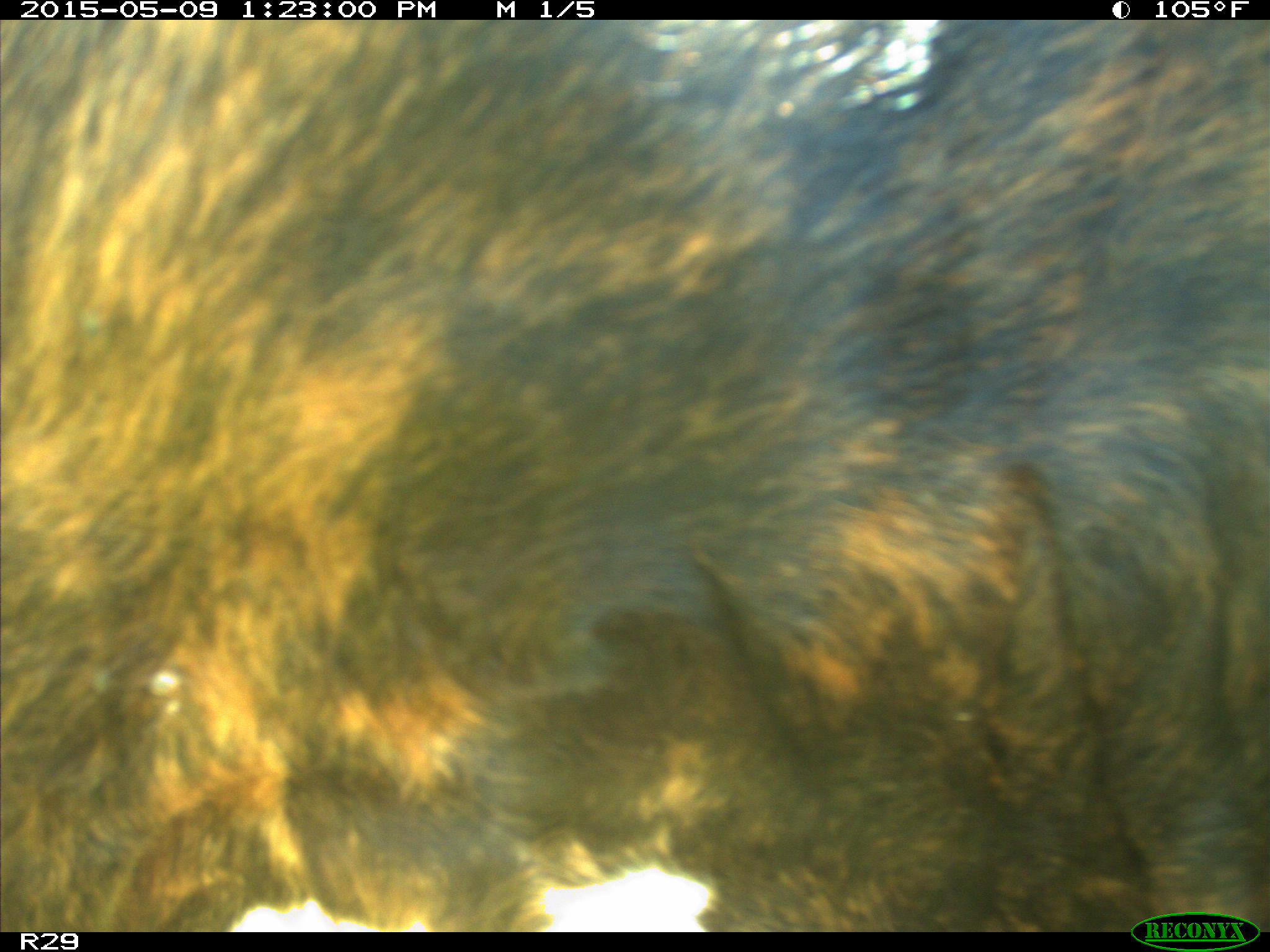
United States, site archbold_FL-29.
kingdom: Animalia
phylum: Chordata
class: Mammalia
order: Artiodactyla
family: Bovidae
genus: Bos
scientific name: Bos taurus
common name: domestic cow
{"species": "Bos taurus (domestic cow)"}